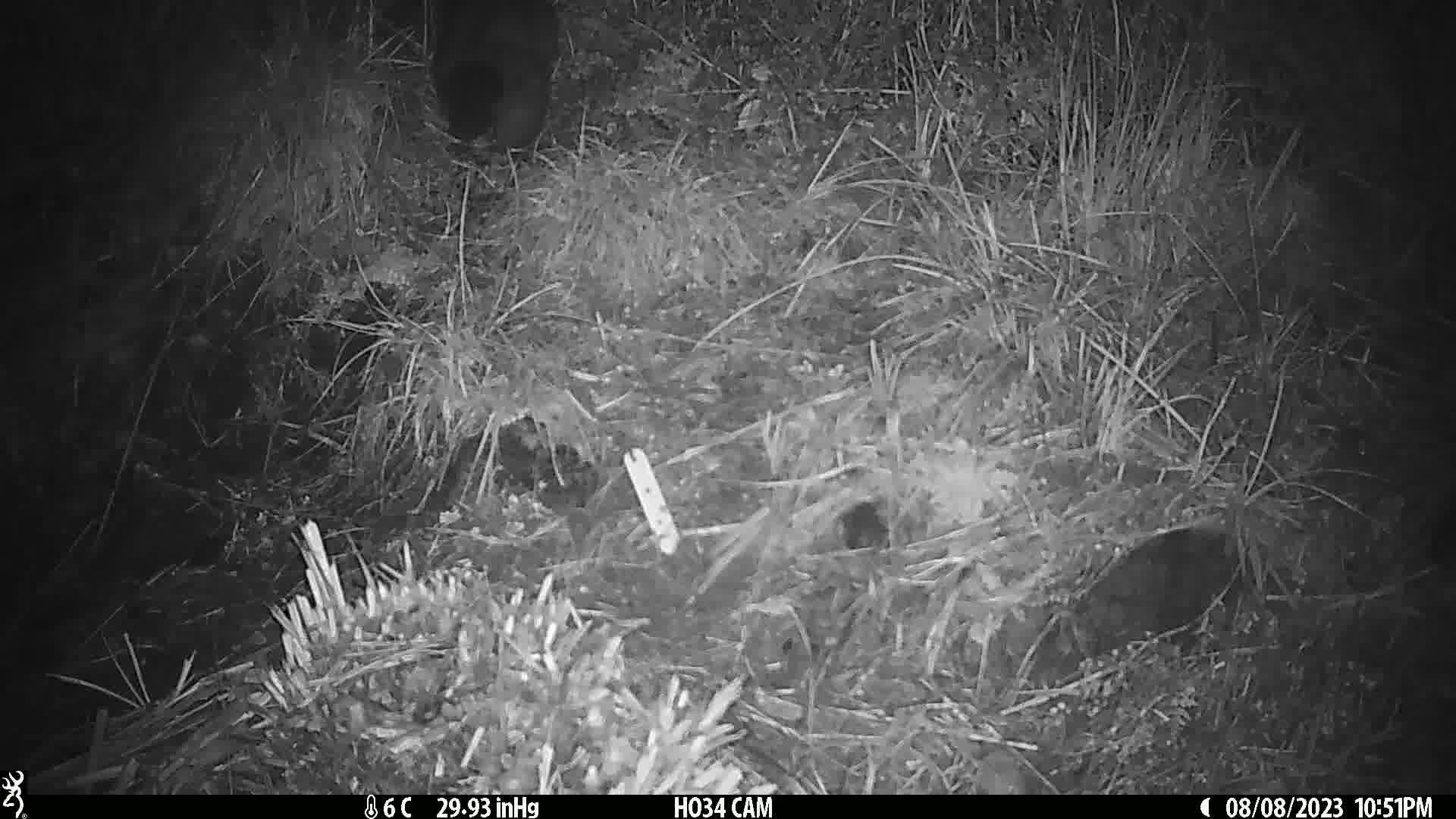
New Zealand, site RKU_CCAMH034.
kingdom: Animalia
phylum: Chordata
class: Mammalia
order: Diprotodontia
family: Phalangeridae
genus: Trichosurus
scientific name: Trichosurus vulpecula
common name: common brushtail possum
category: possum